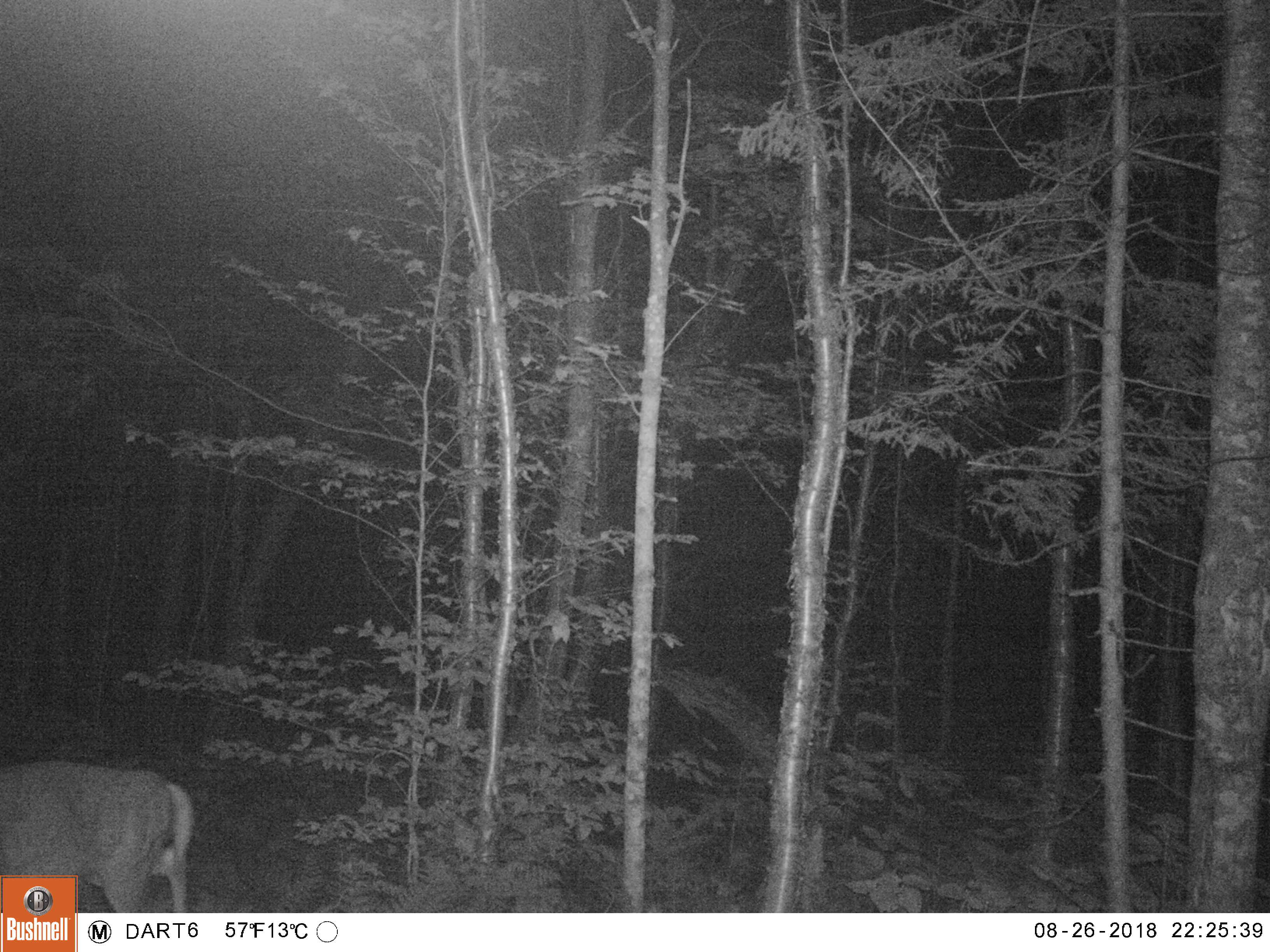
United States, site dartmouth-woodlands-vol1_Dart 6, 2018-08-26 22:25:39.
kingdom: Animalia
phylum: Chordata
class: Mammalia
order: Artiodactyla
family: Cervidae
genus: Odocoileus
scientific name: Odocoileus virginianus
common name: white-tailed deer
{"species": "white-tailed deer (Odocoileus virginianus)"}